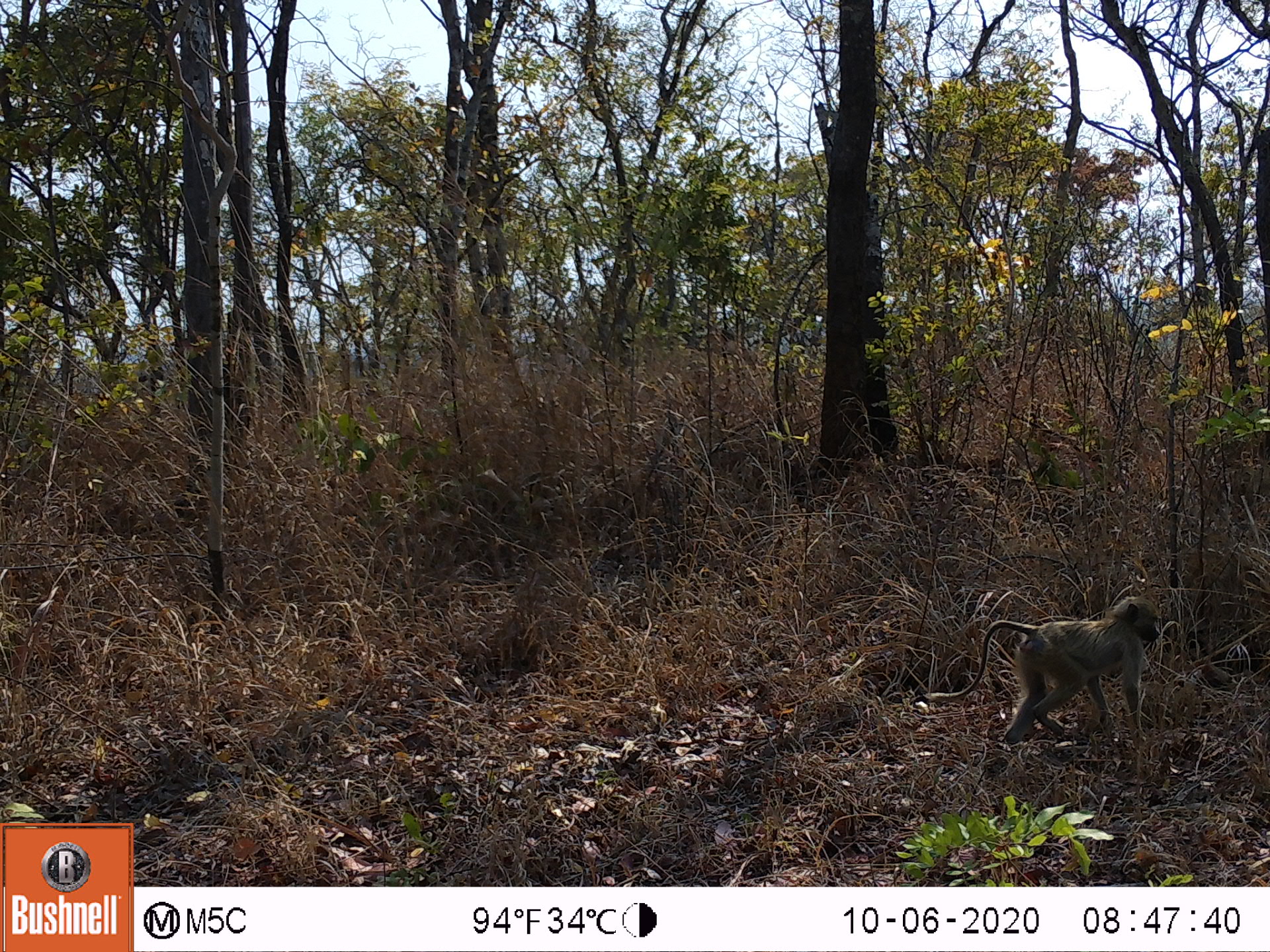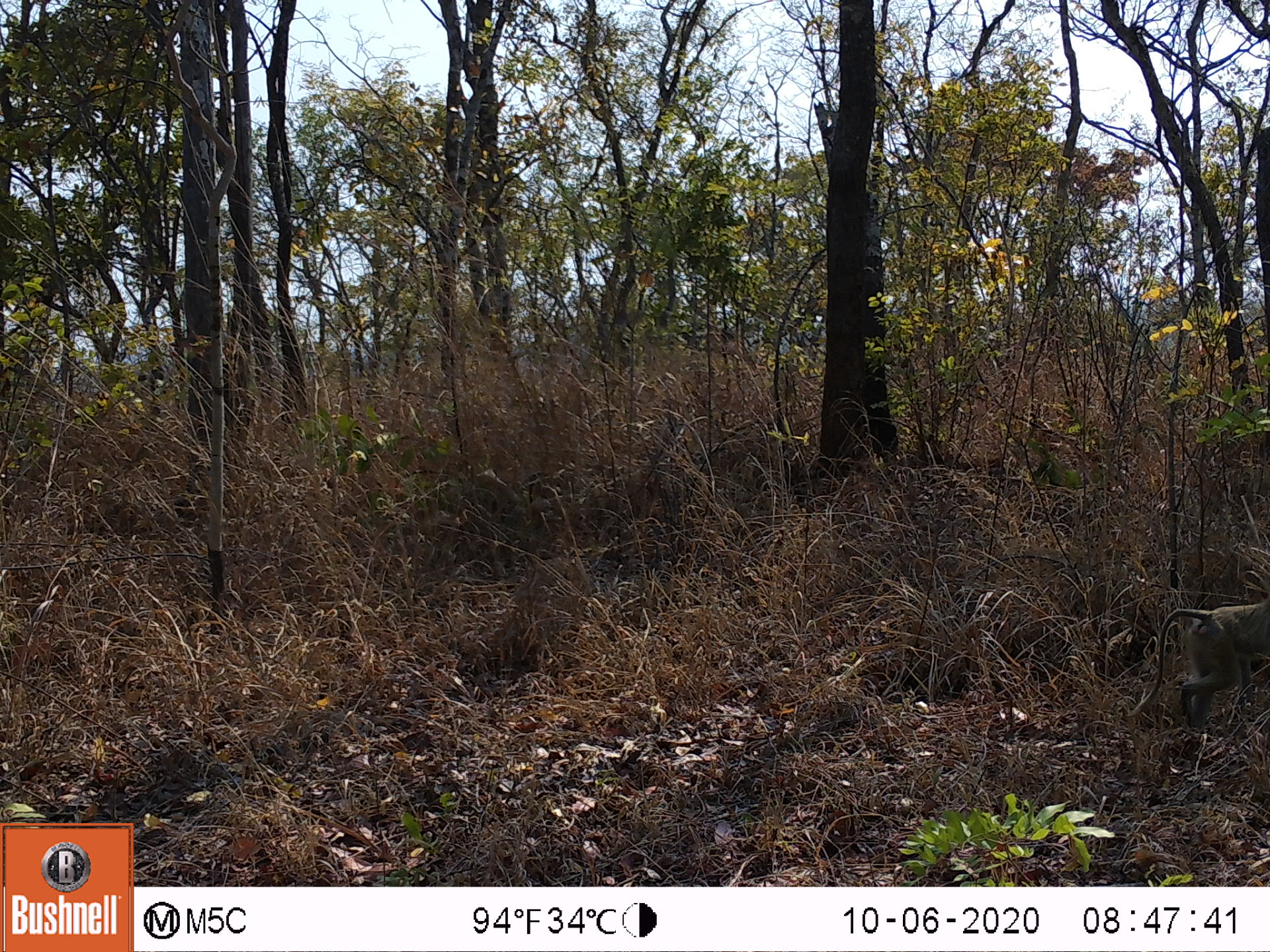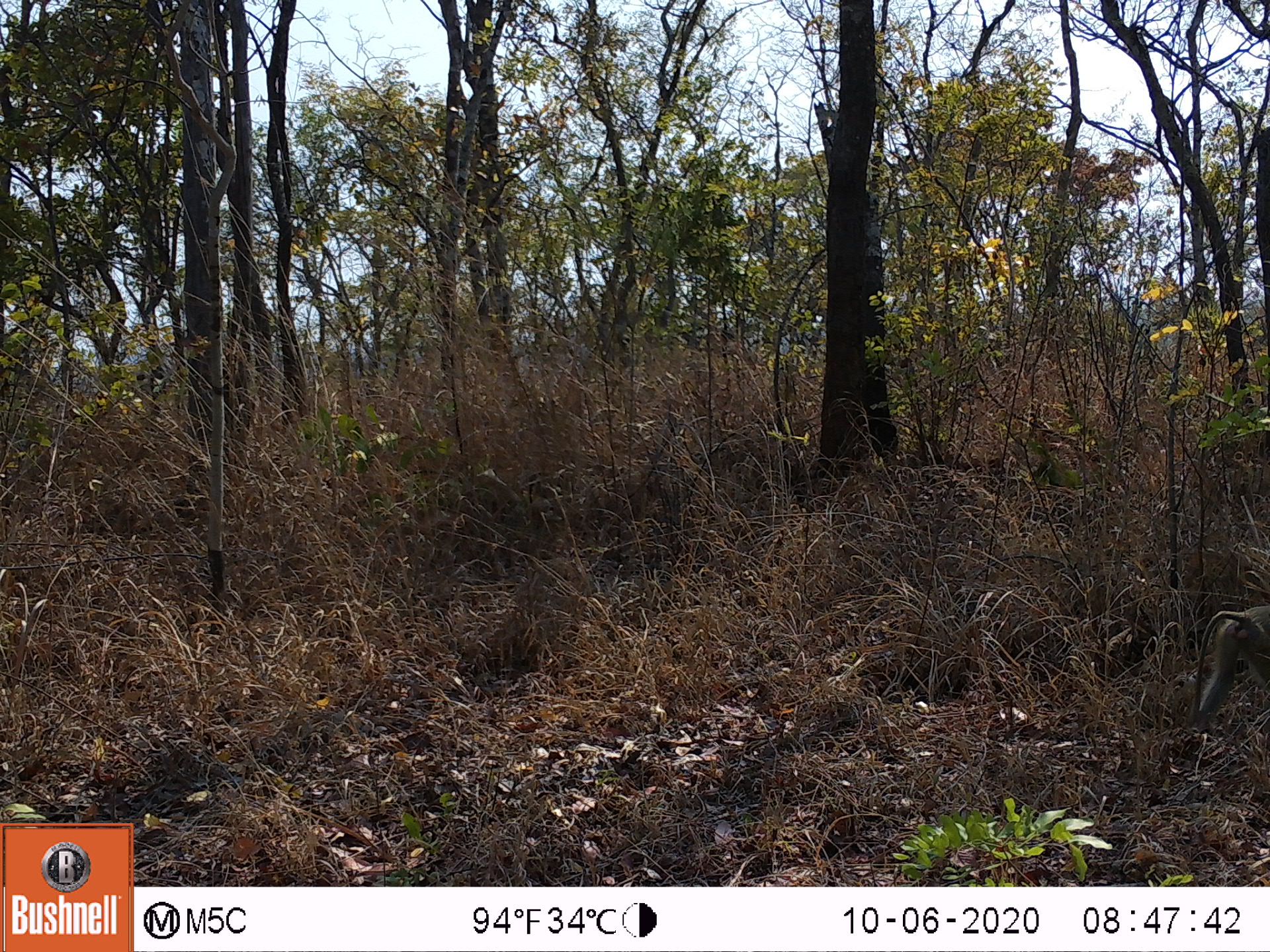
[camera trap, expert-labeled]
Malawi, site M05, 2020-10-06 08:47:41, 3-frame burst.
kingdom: Animalia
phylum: Chordata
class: Mammalia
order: Primates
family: Cercopithecidae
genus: Papio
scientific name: Papio cynocephalus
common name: yellow baboon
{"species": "yellow baboon (Papio cynocephalus)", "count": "1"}